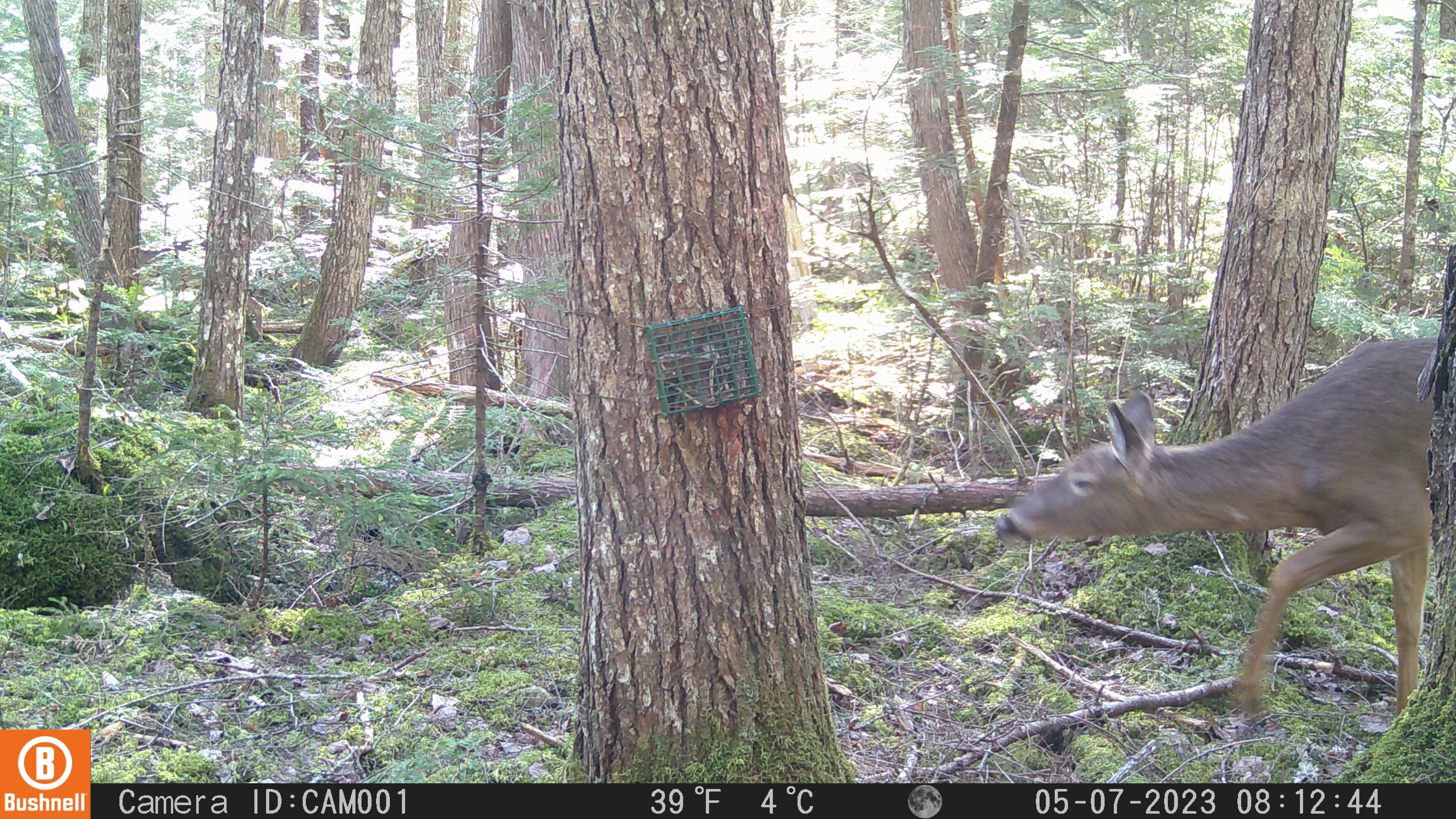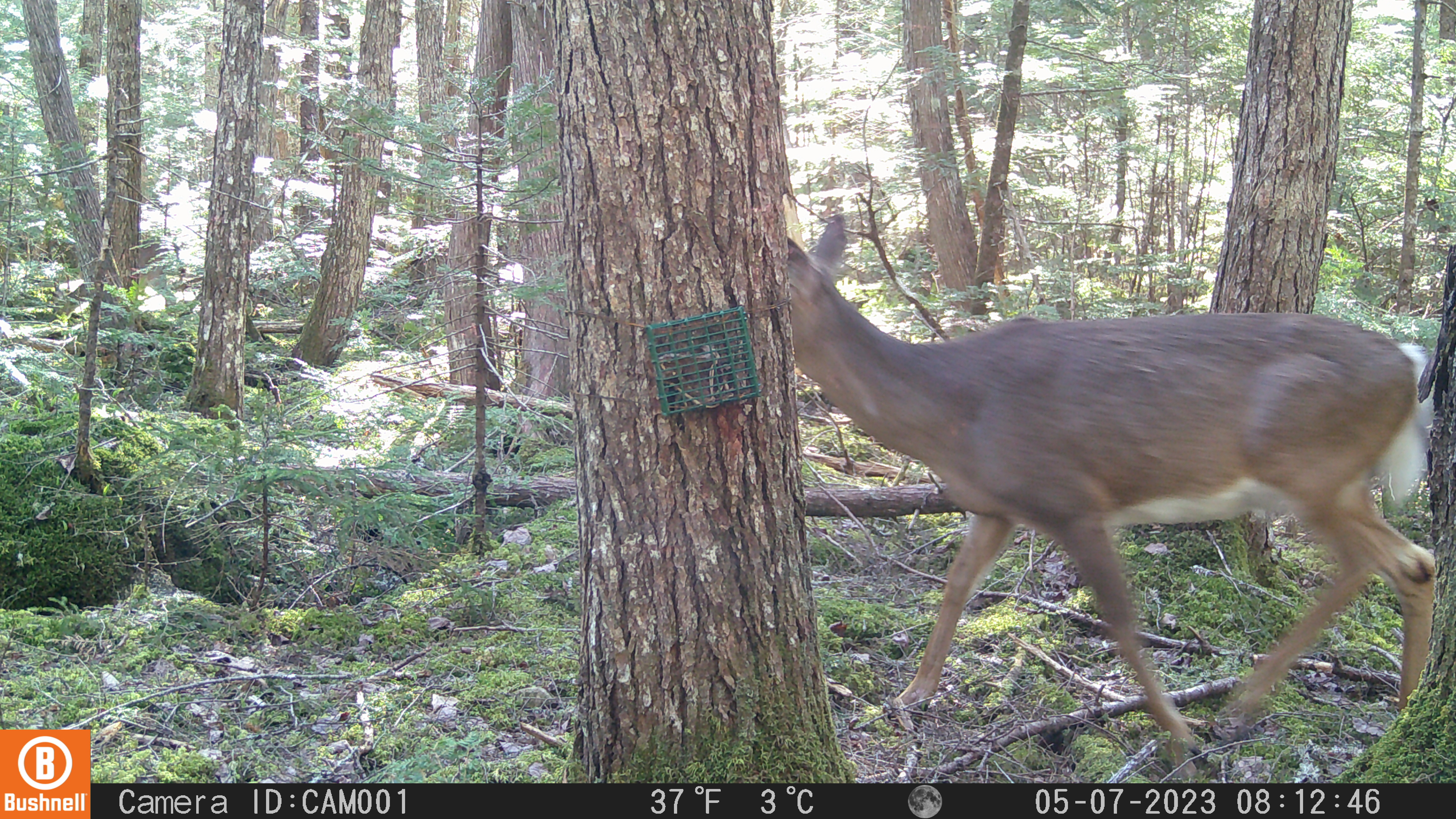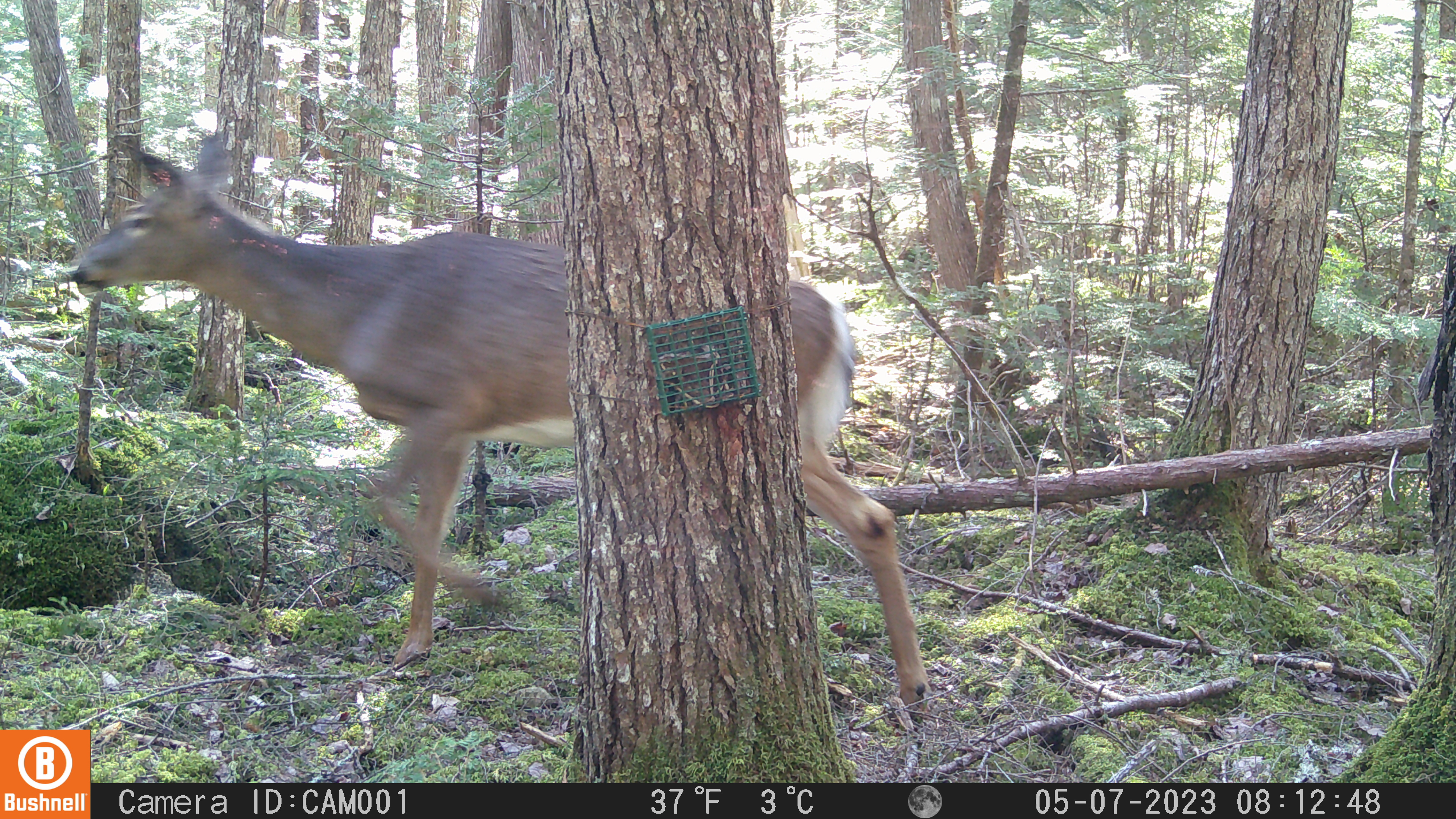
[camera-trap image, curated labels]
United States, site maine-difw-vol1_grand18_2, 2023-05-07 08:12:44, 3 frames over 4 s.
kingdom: Animalia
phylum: Chordata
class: Mammalia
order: Artiodactyla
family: Cervidae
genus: Odocoileus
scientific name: Odocoileus virginianus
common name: white-tailed deer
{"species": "white-tailed deer (Odocoileus virginianus)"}